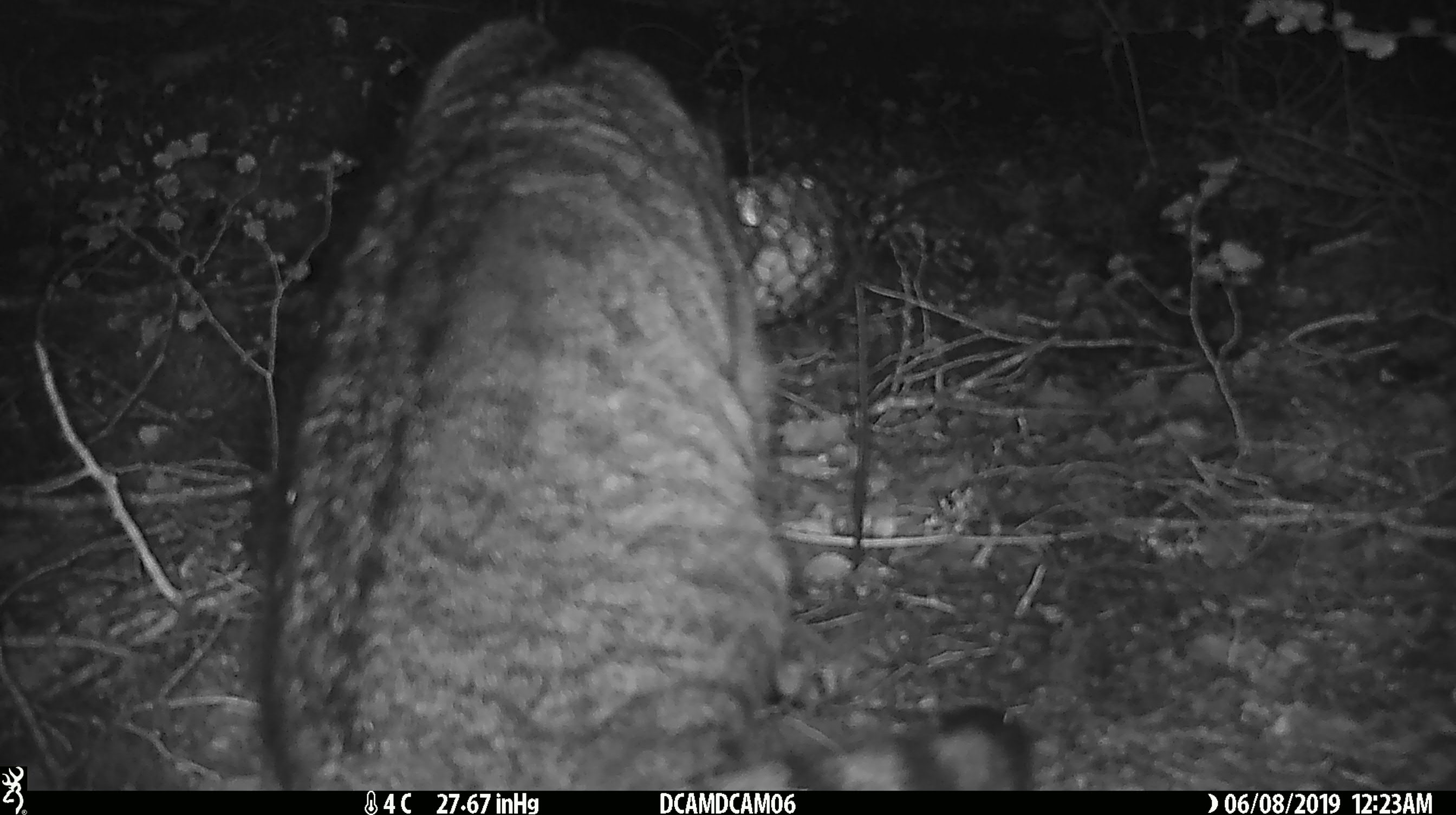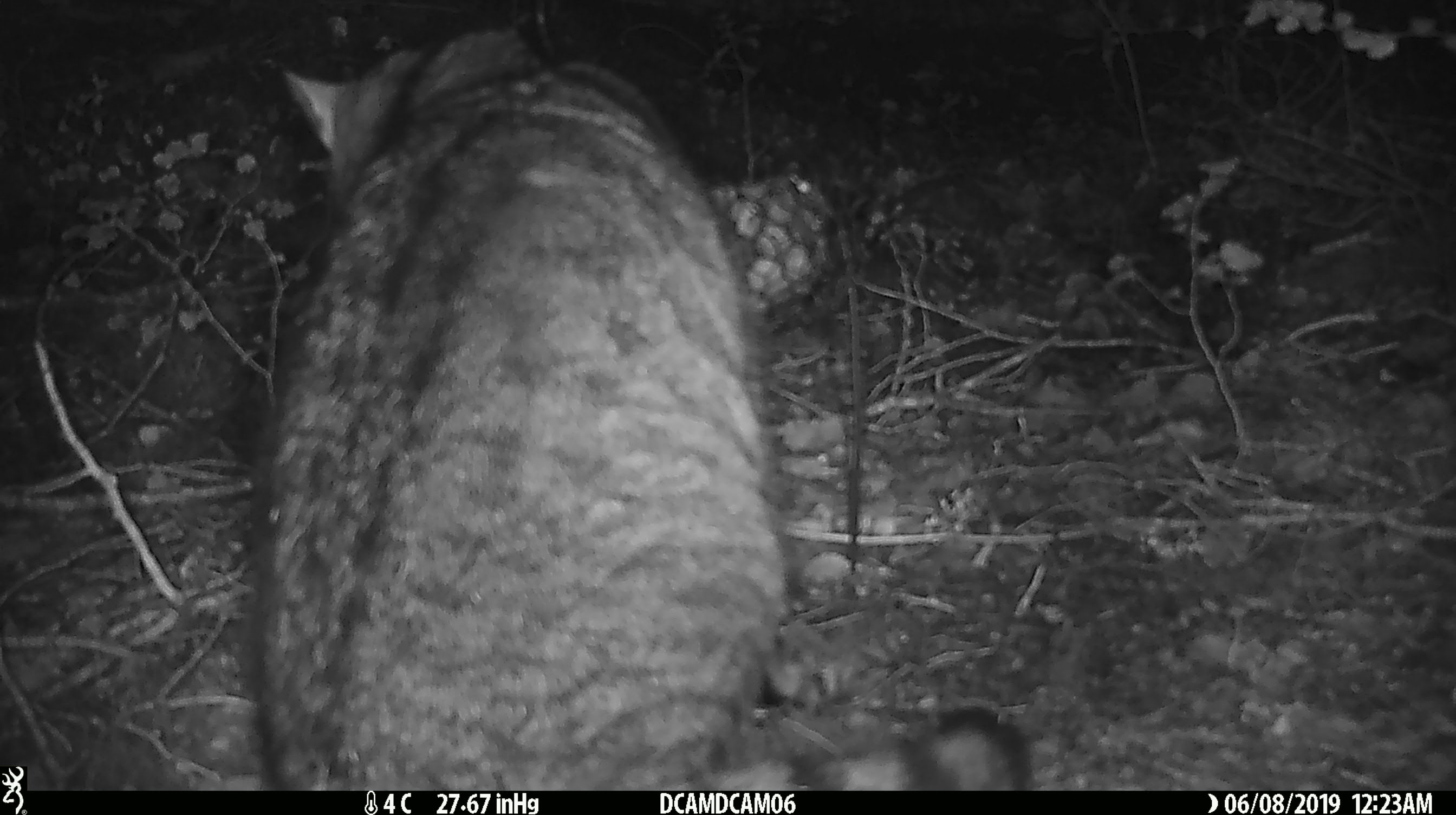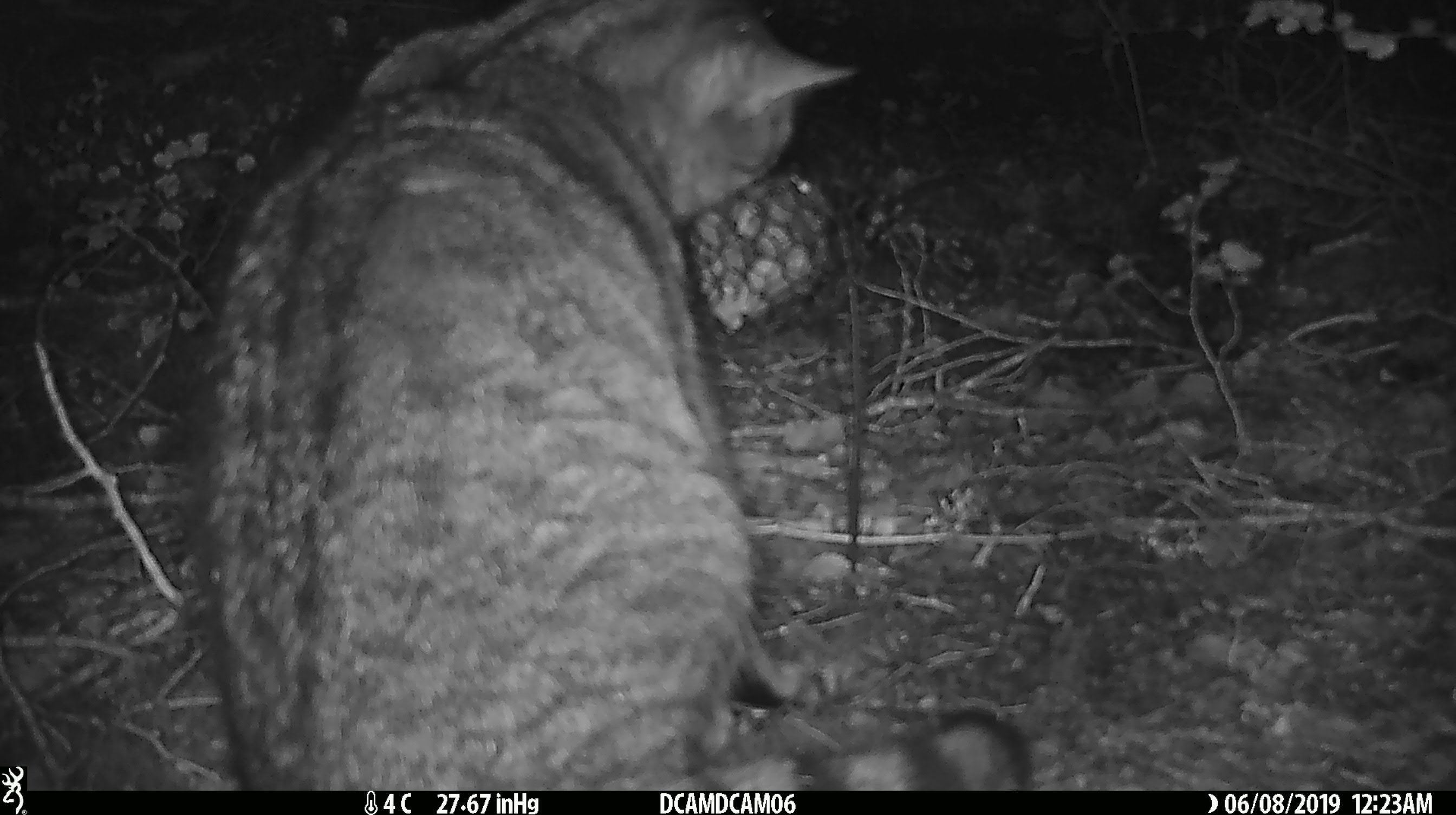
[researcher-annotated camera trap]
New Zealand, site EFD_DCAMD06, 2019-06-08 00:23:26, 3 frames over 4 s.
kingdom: Animalia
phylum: Chordata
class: Mammalia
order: Carnivora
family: Felidae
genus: Felis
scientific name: Felis catus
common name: domestic cat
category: cat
Cat (domestic cat) (Felis catus).